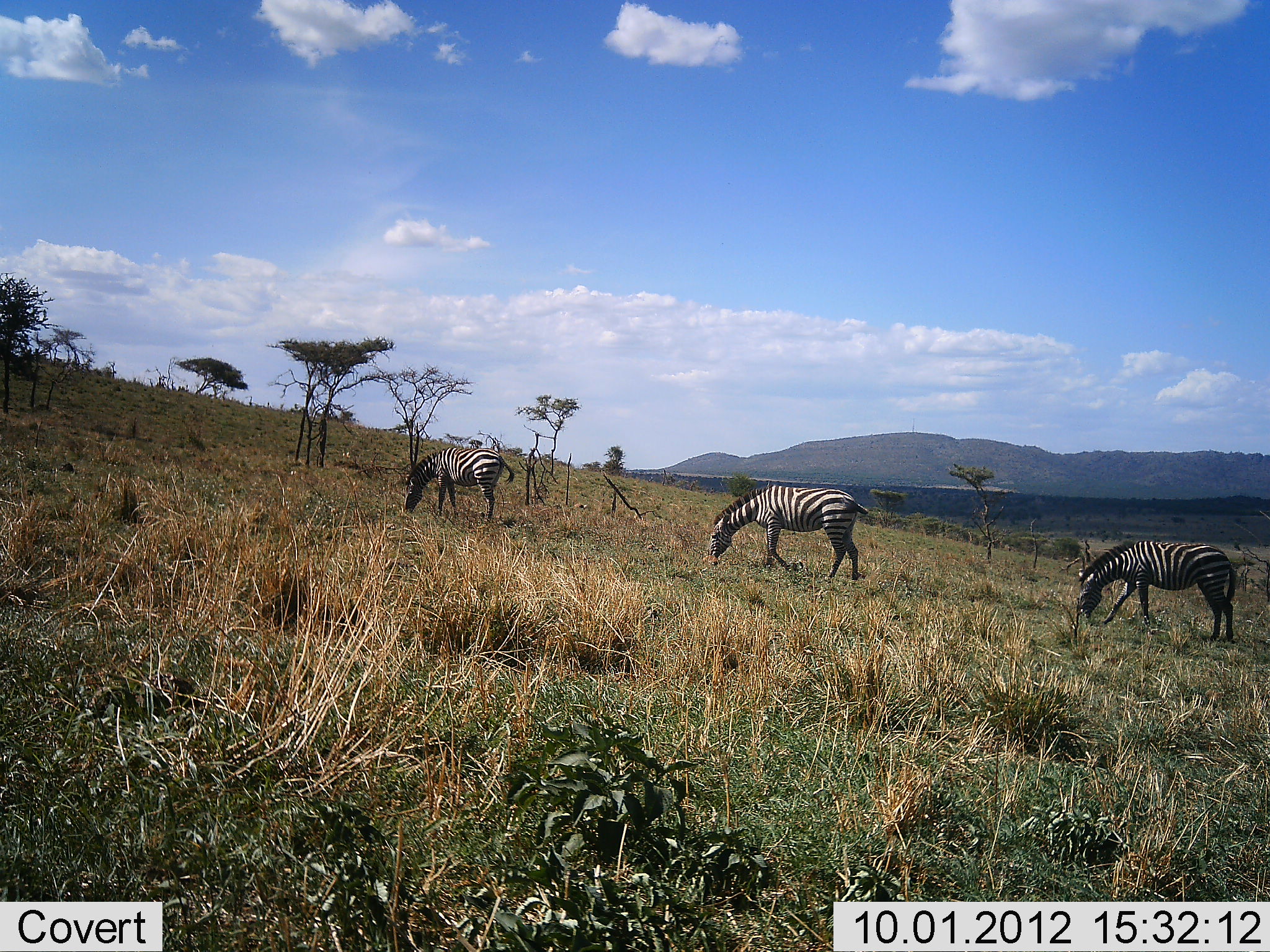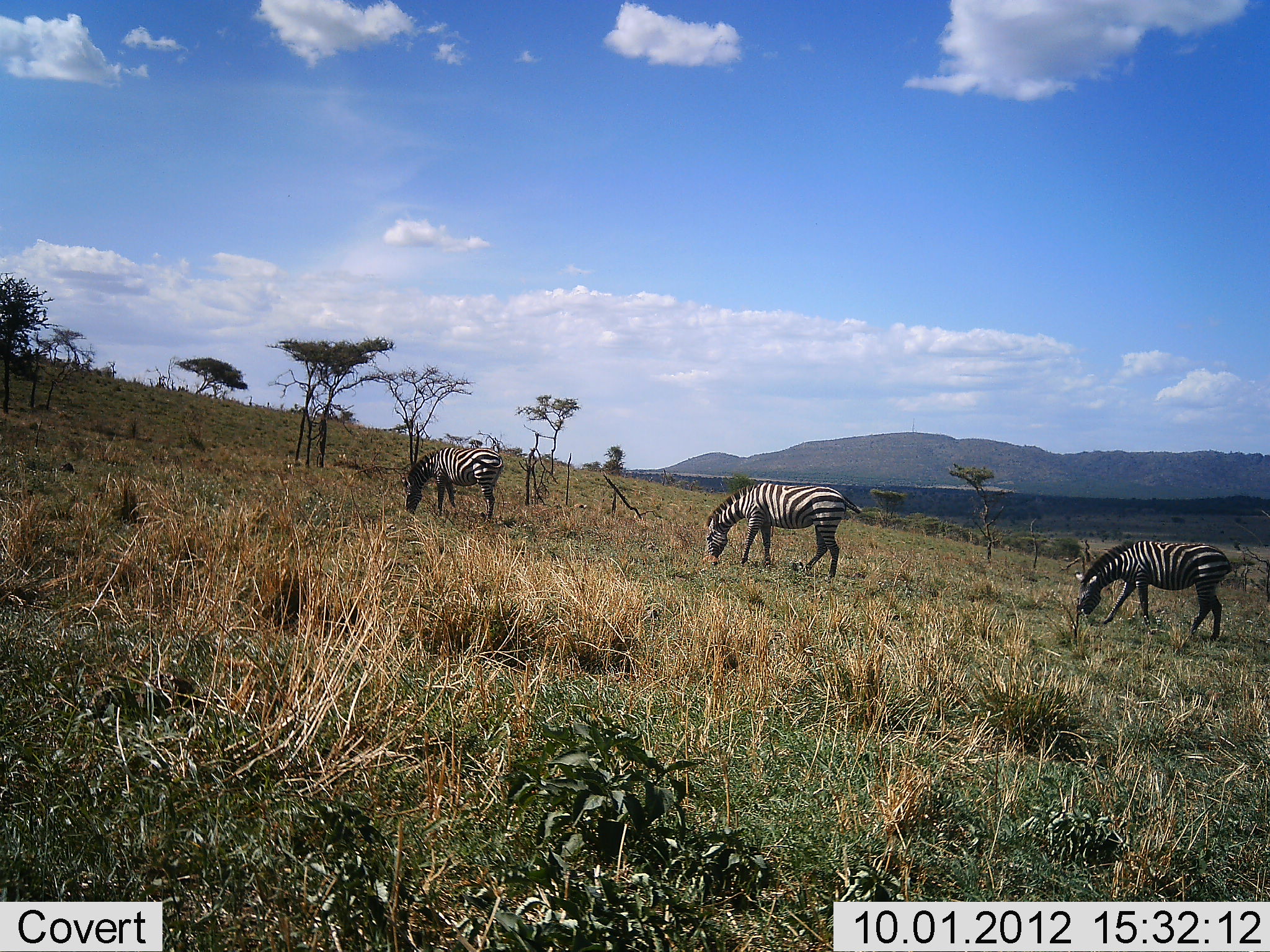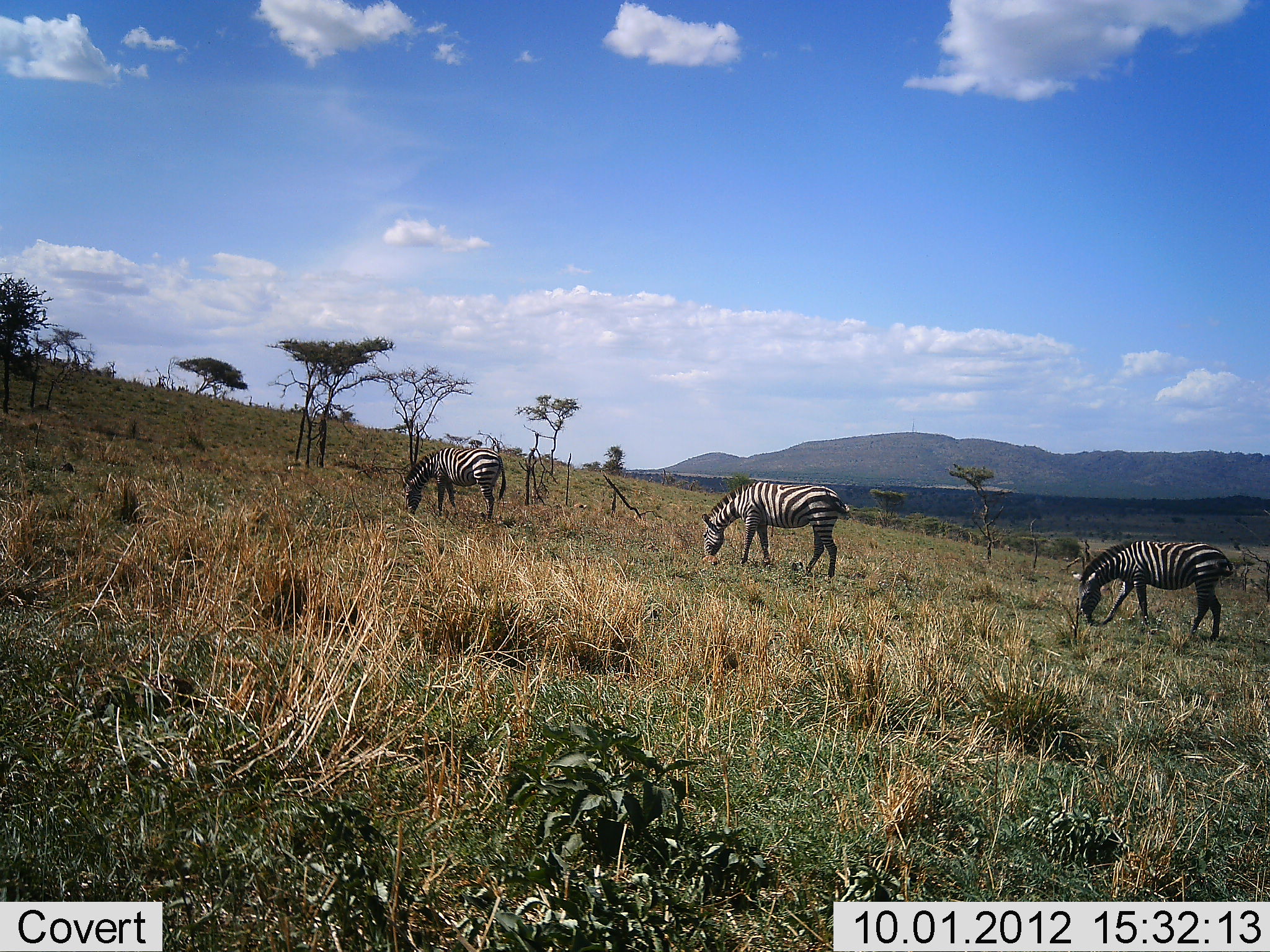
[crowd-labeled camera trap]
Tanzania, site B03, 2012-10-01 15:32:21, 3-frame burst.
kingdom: Animalia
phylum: Chordata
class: Mammalia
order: Perissodactyla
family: Equidae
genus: Equus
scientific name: Equus quagga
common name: plains zebra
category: zebra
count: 3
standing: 30%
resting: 0%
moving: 0%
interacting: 0%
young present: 0%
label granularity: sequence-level